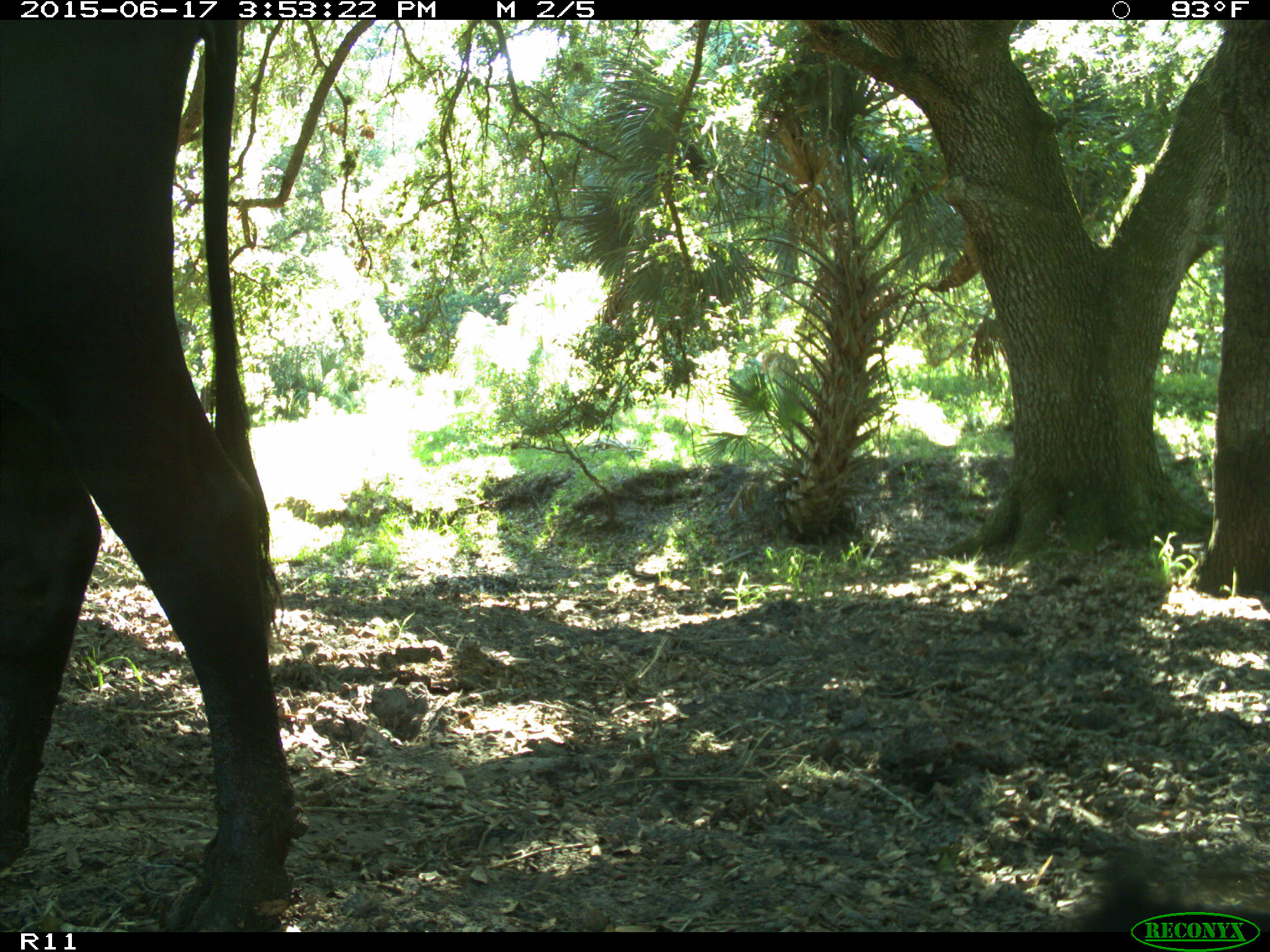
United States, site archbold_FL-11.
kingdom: Animalia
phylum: Chordata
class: Mammalia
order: Artiodactyla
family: Bovidae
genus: Bos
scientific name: Bos taurus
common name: domestic cow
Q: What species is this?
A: Bos taurus (domestic cow).